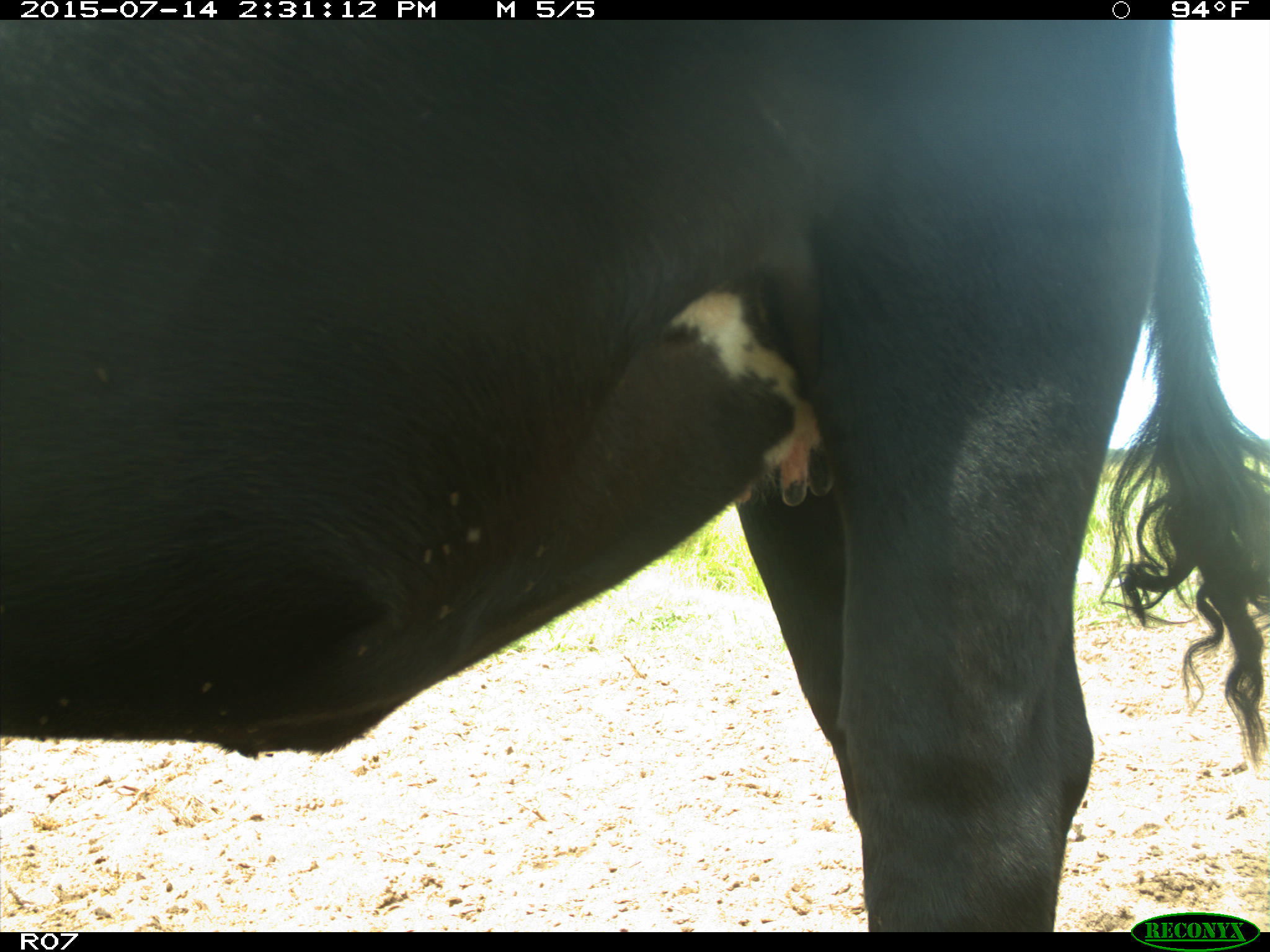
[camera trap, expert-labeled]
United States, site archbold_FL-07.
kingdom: Animalia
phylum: Chordata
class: Mammalia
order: Artiodactyla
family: Bovidae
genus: Bos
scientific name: Bos taurus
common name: domestic cow